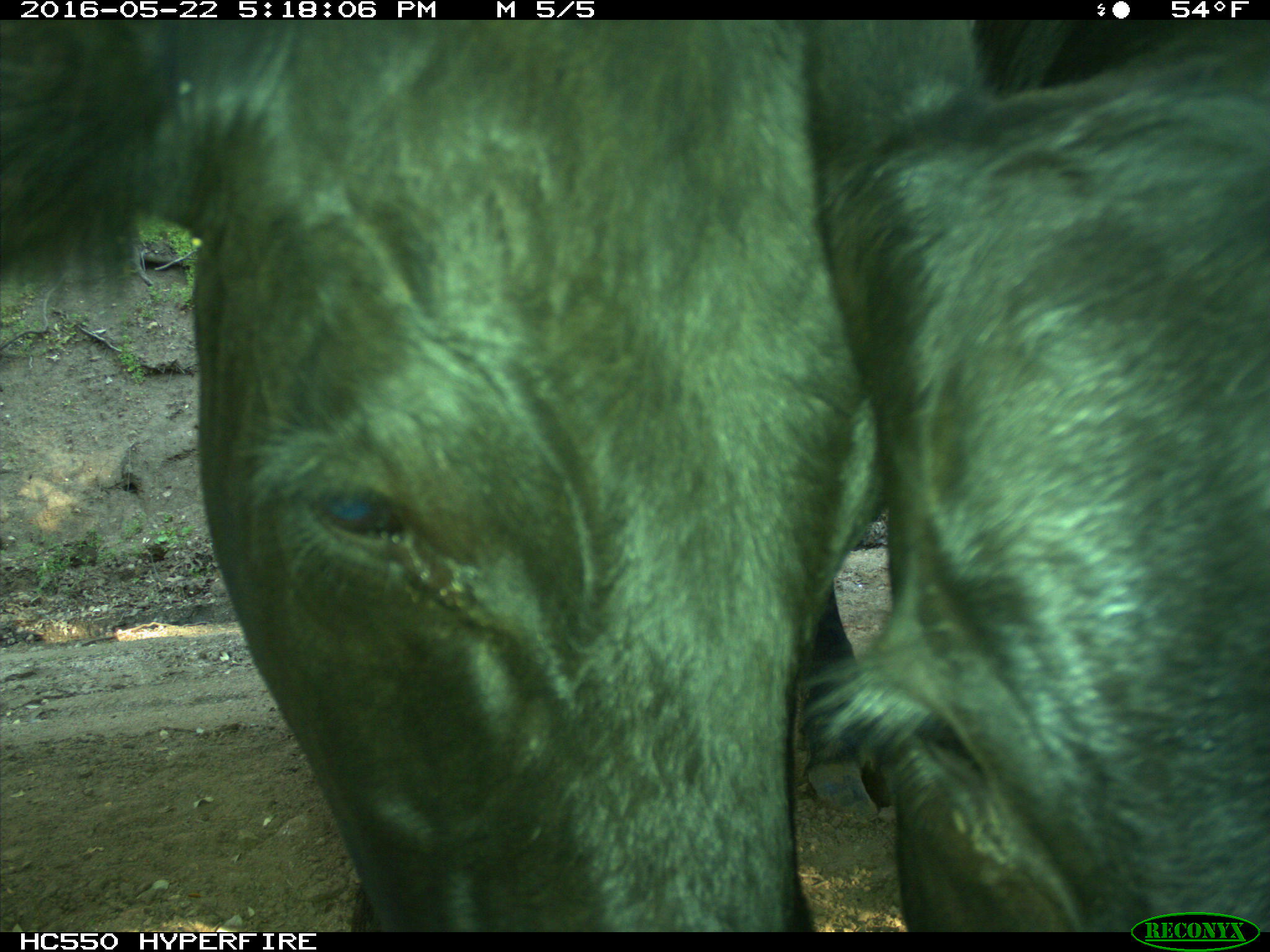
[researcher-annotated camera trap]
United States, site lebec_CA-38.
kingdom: Animalia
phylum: Chordata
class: Mammalia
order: Artiodactyla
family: Bovidae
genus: Bos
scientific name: Bos taurus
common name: domestic cow